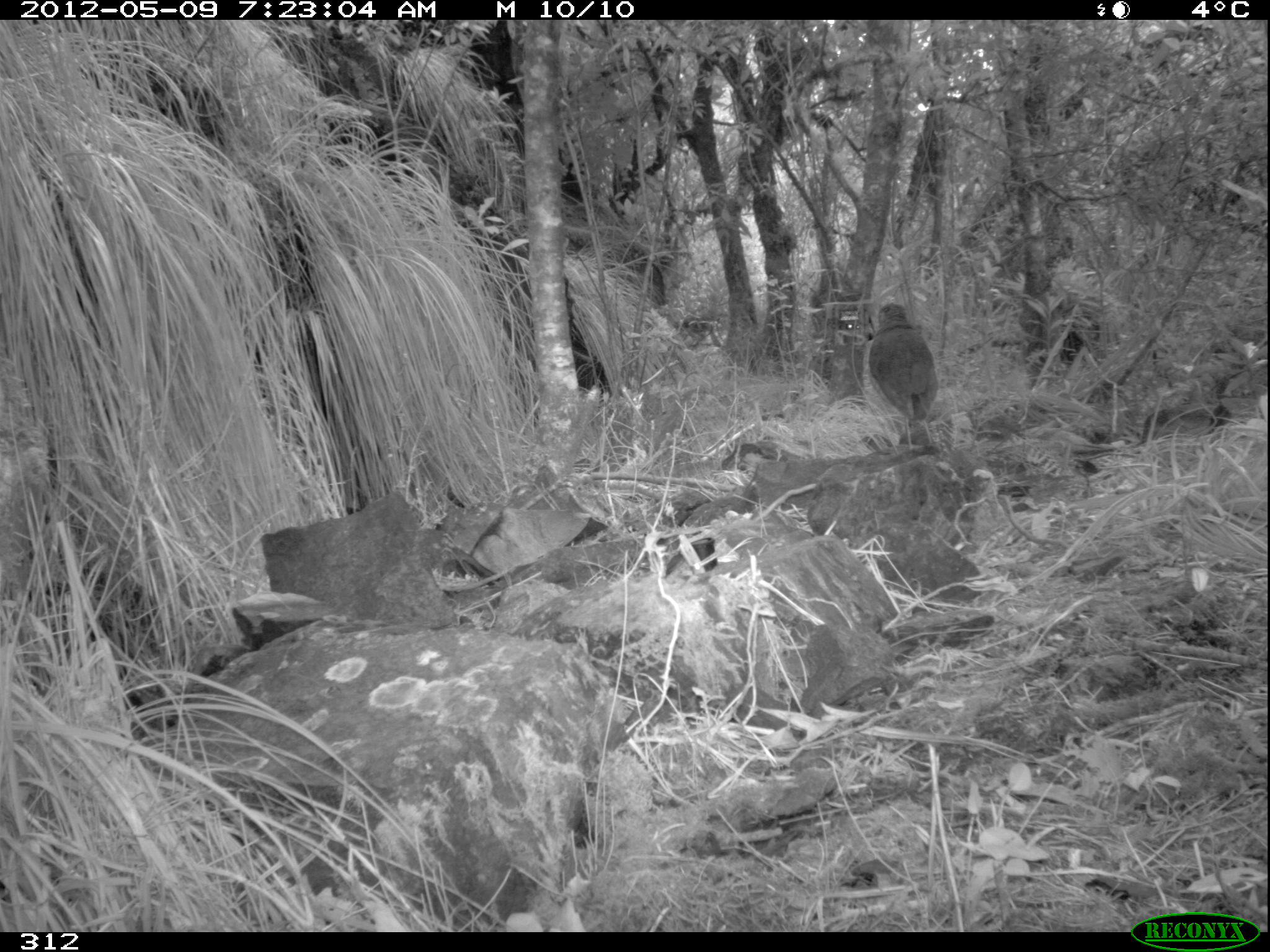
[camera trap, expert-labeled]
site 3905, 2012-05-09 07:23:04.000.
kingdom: Animalia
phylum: Chordata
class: Aves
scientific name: Aves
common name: bird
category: unknown bird